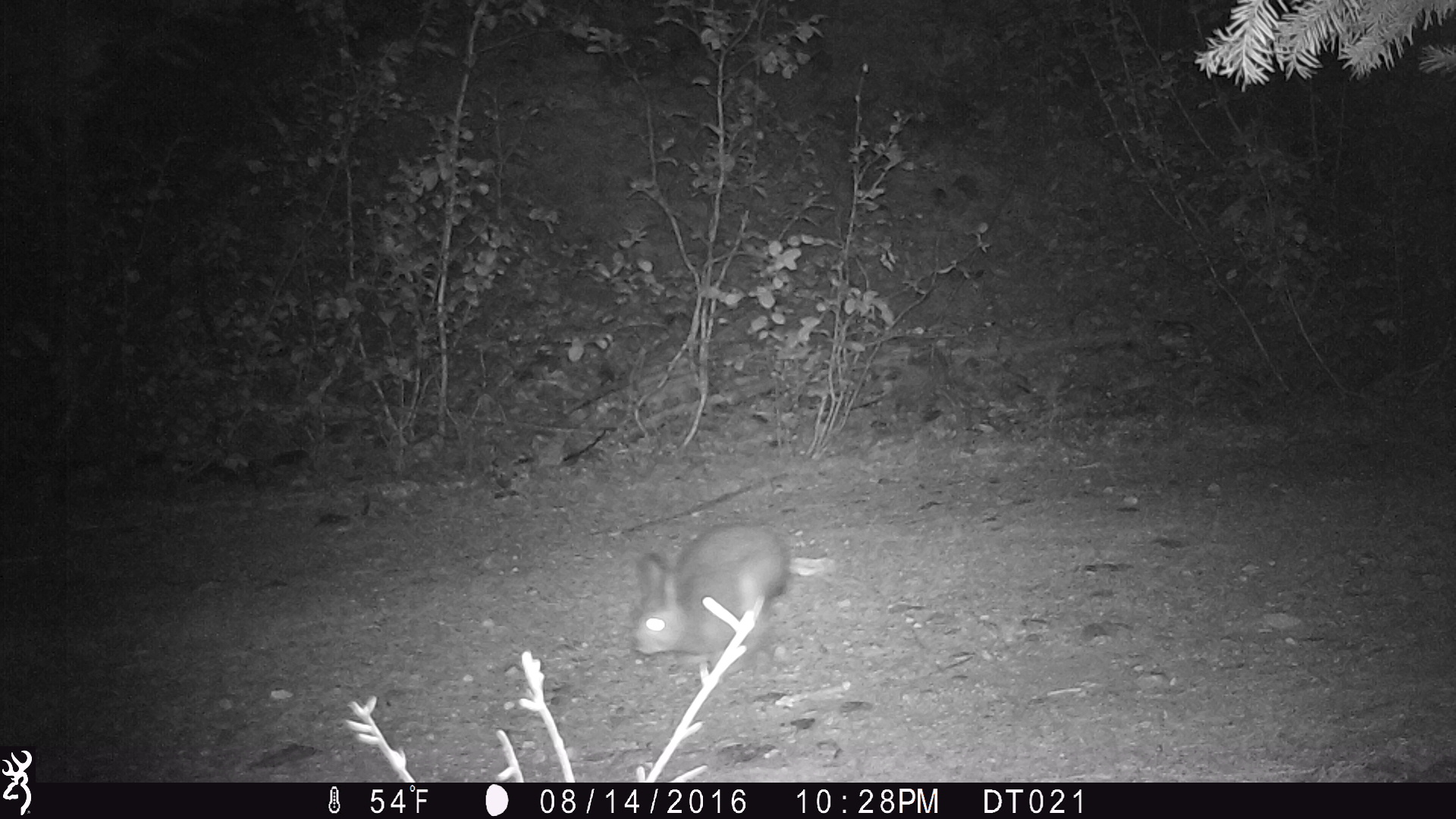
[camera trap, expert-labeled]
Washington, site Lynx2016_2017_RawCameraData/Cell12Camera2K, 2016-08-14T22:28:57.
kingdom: Animalia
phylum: Chordata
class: Mammalia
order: Lagomorpha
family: Leporidae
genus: Lepus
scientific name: Lepus americanus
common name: snowshoe hare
Lepus americanus (snowshoe hare). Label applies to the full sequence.